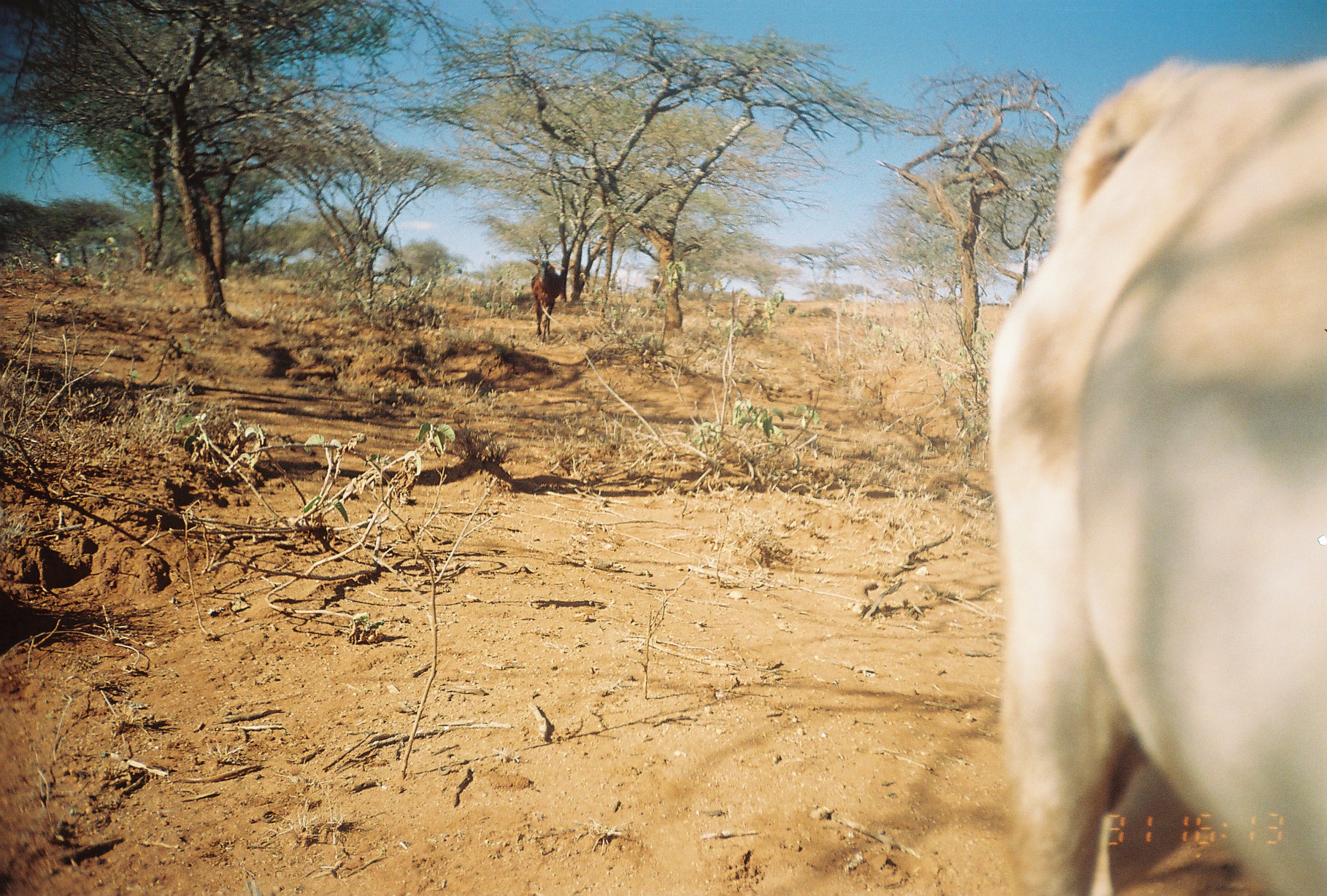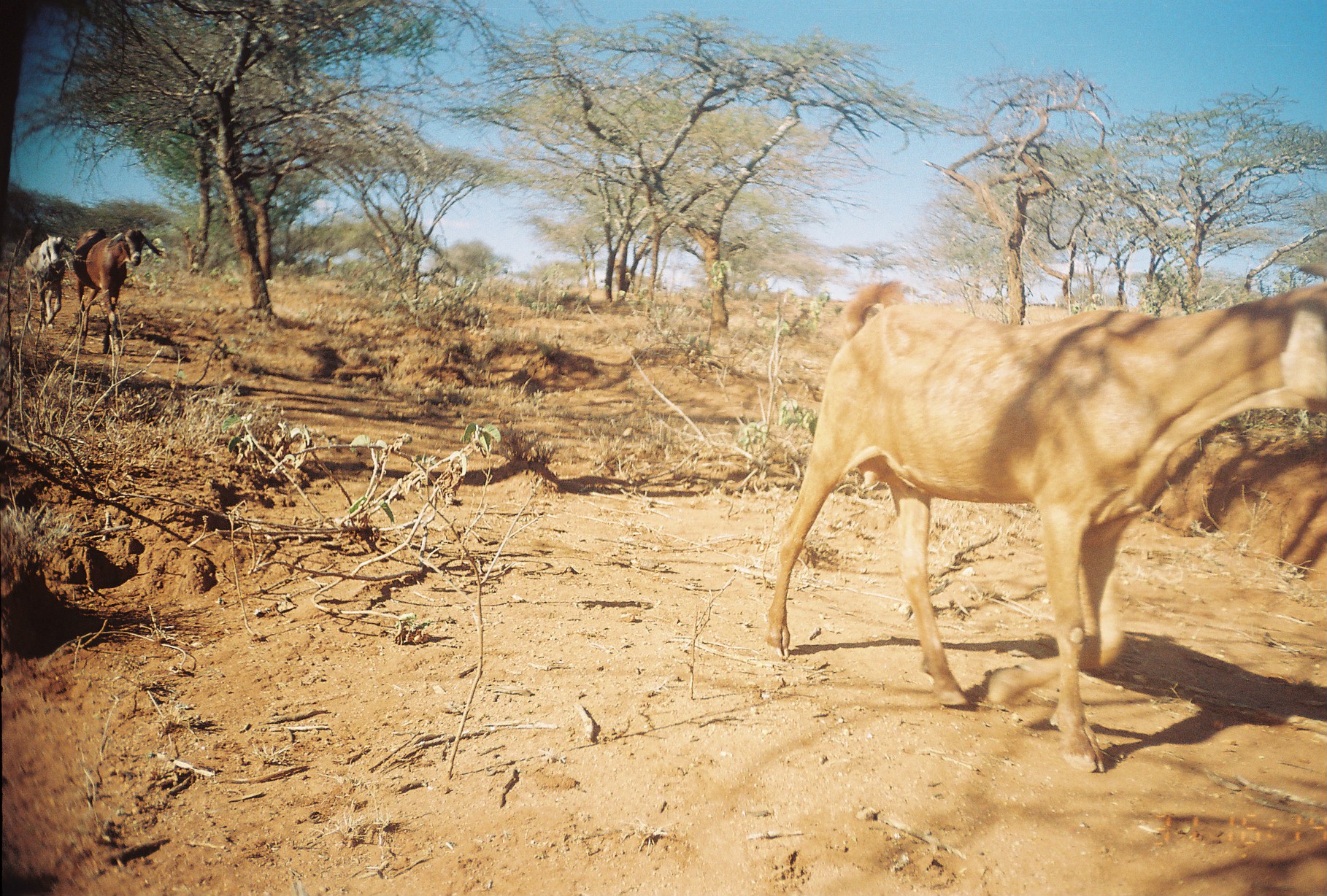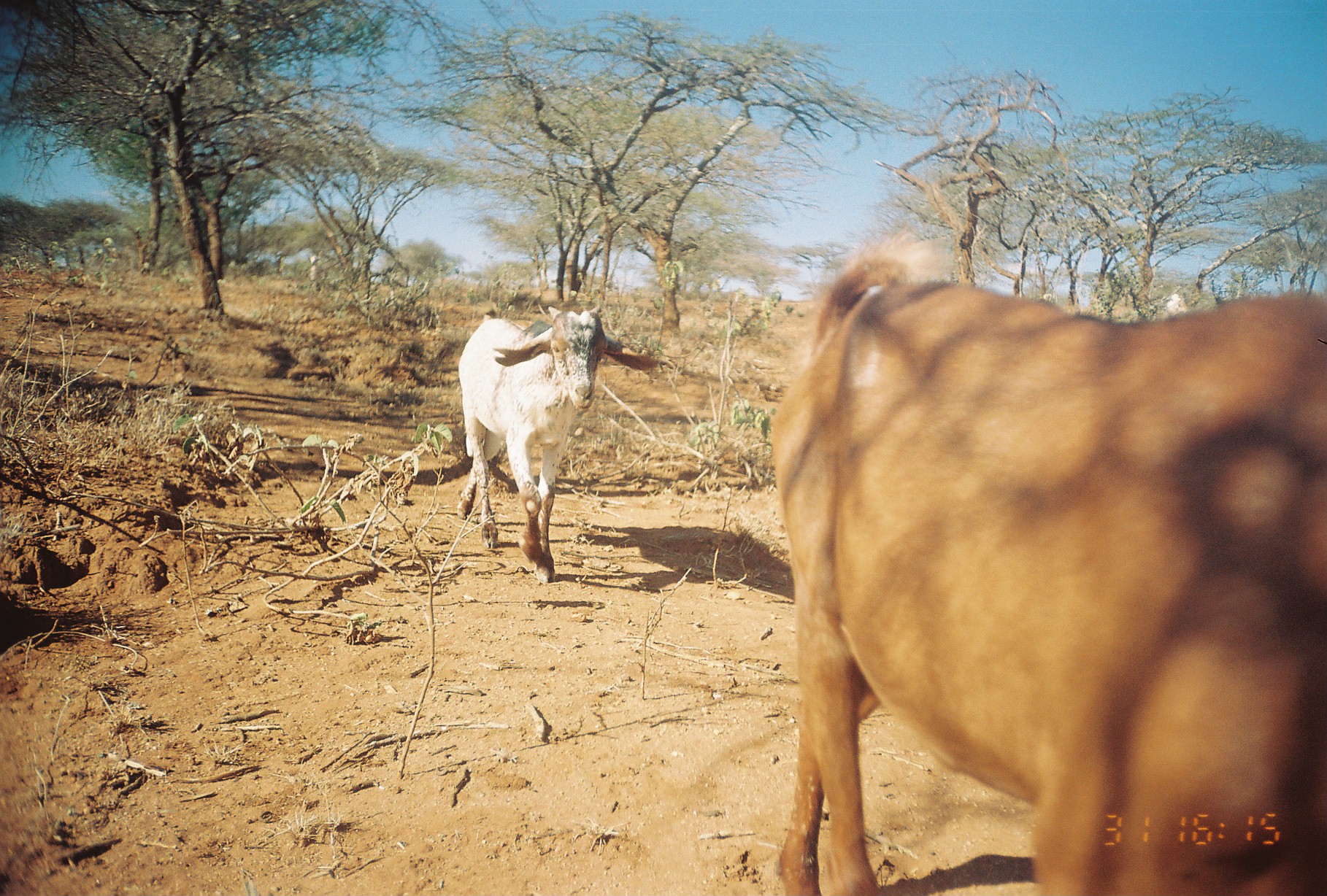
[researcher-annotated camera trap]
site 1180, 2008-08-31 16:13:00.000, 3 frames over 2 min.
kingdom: Animalia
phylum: Chordata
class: Mammalia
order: Artiodactyla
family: Bovidae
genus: Capra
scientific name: Capra aegagrus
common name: wild goat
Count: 3.